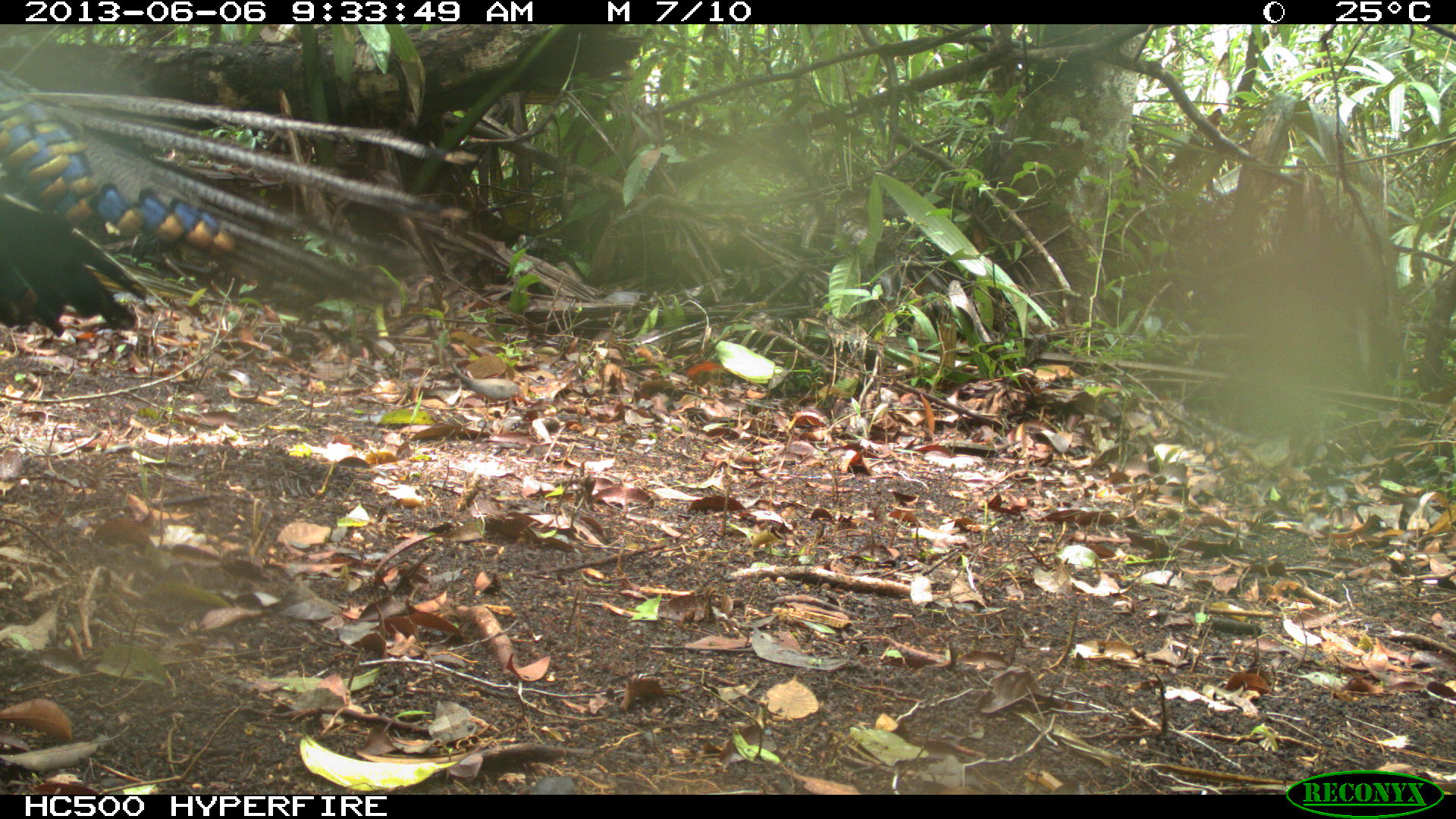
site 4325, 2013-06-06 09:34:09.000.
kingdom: Animalia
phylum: Chordata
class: Aves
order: Galliformes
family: Phasianidae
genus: Meleagris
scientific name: Meleagris ocellata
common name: ocellated turkey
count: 1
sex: male